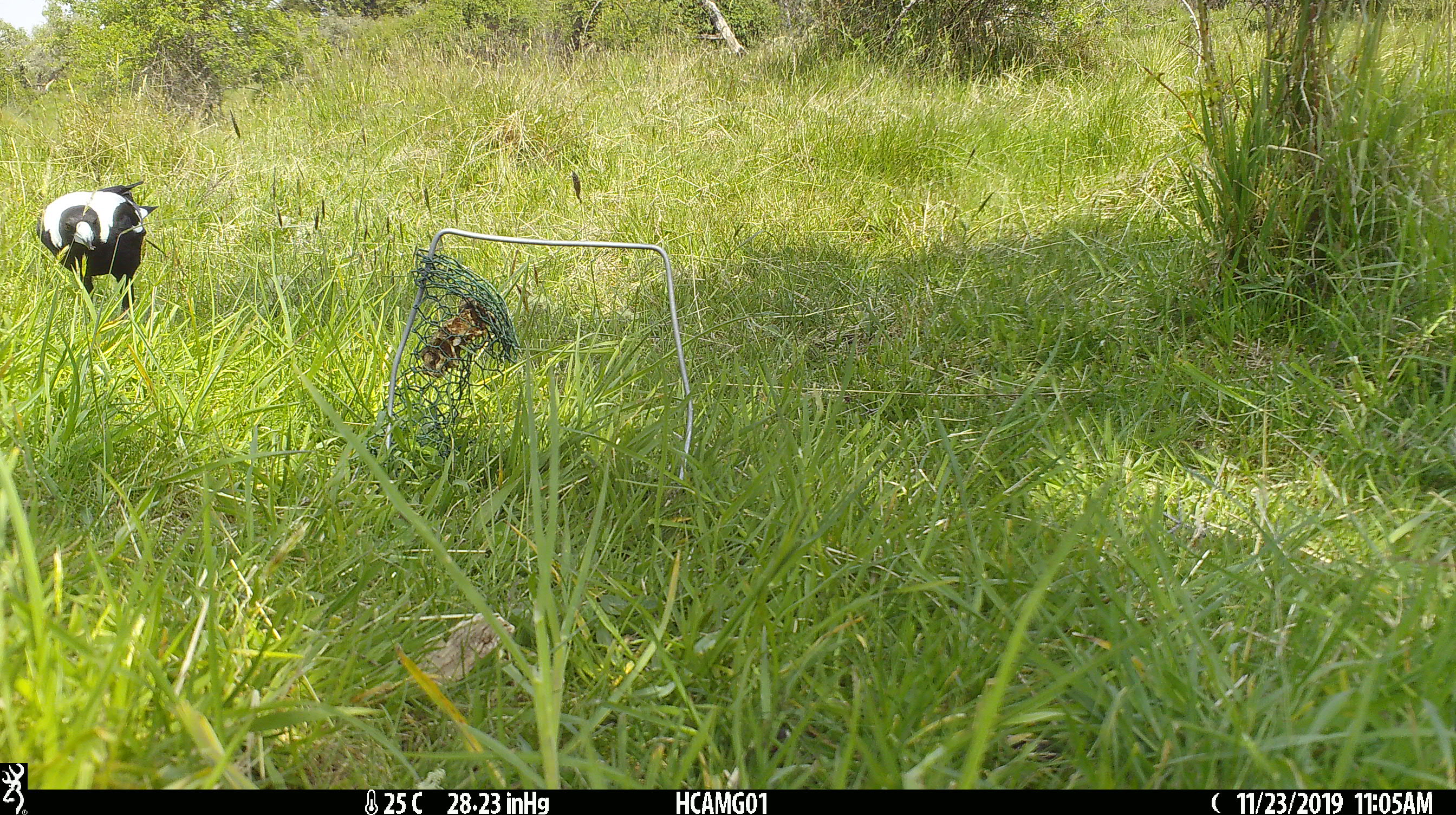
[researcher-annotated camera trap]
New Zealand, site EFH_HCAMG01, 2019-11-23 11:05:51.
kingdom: Animalia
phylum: Chordata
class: Aves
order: Passeriformes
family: Artamidae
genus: Gymnorhina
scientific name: Gymnorhina tibicen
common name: australian magpie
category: magpie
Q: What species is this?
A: Magpie (australian magpie) (Gymnorhina tibicen).